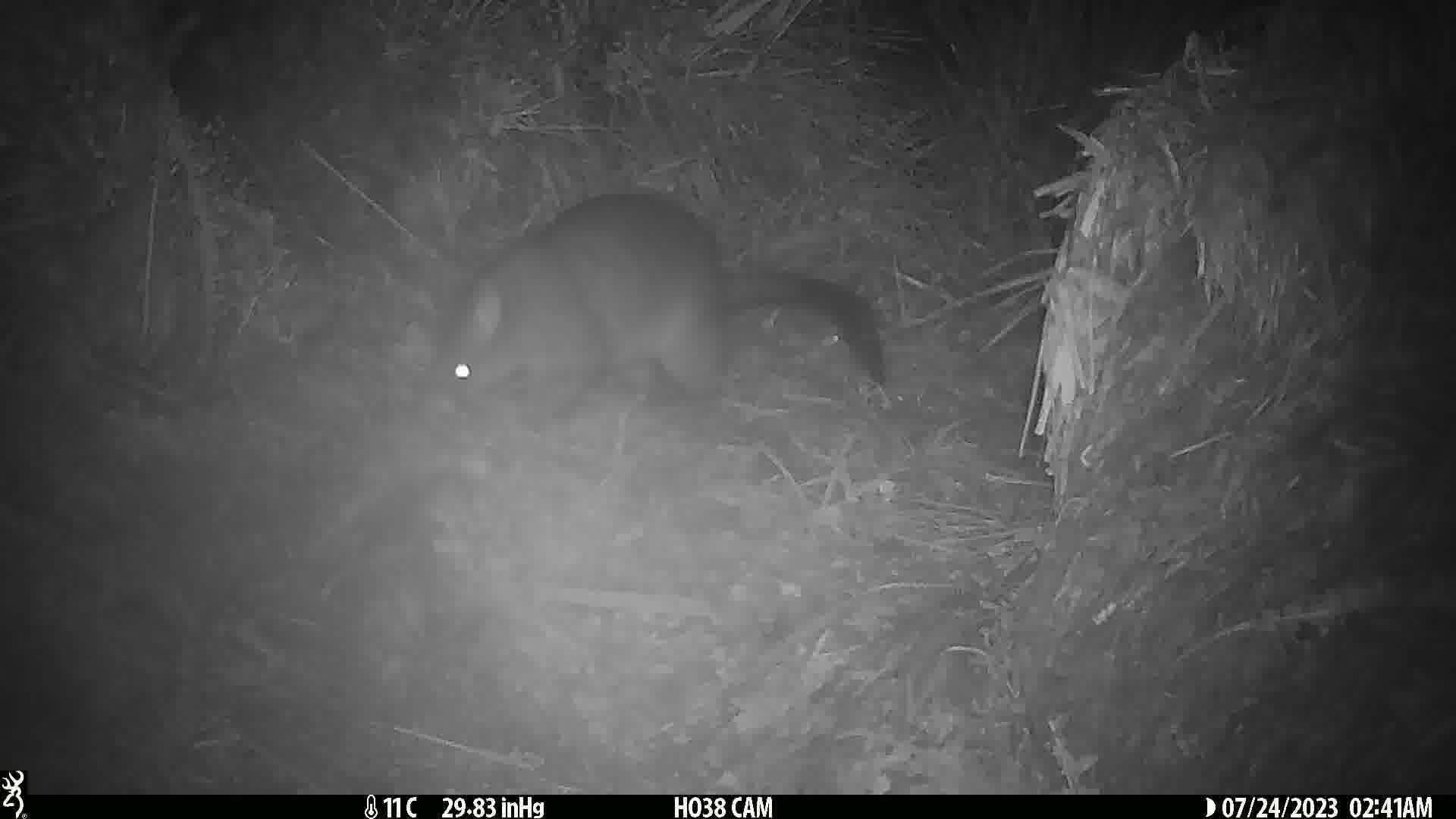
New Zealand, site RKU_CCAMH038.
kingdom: Animalia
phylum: Chordata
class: Mammalia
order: Diprotodontia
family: Phalangeridae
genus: Trichosurus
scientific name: Trichosurus vulpecula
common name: common brushtail possum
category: possum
Possum (common brushtail possum) (Trichosurus vulpecula).